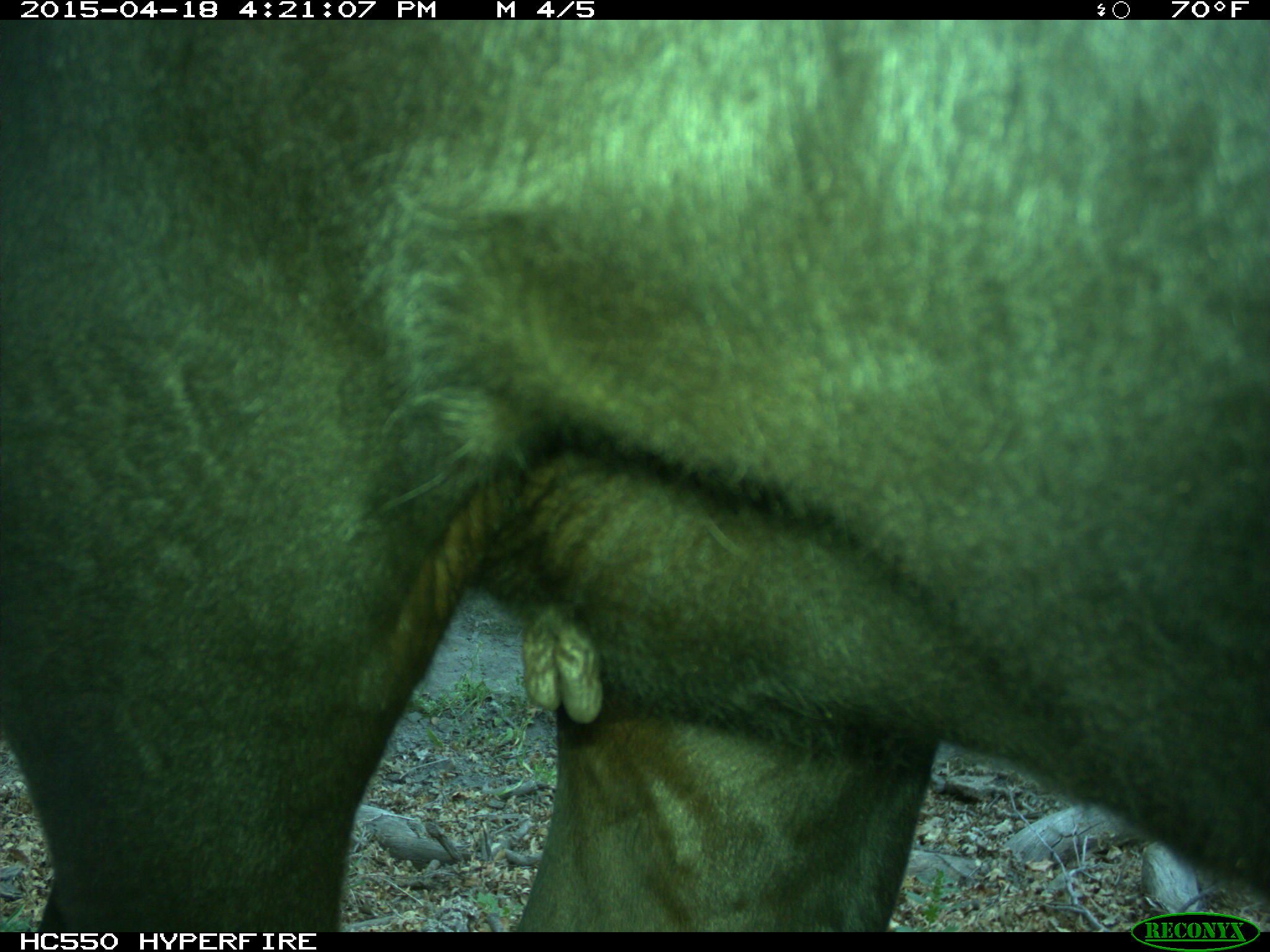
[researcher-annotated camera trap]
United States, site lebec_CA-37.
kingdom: Animalia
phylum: Chordata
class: Mammalia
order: Artiodactyla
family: Bovidae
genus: Bos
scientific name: Bos taurus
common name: domestic cow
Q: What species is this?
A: Bos taurus (domestic cow).